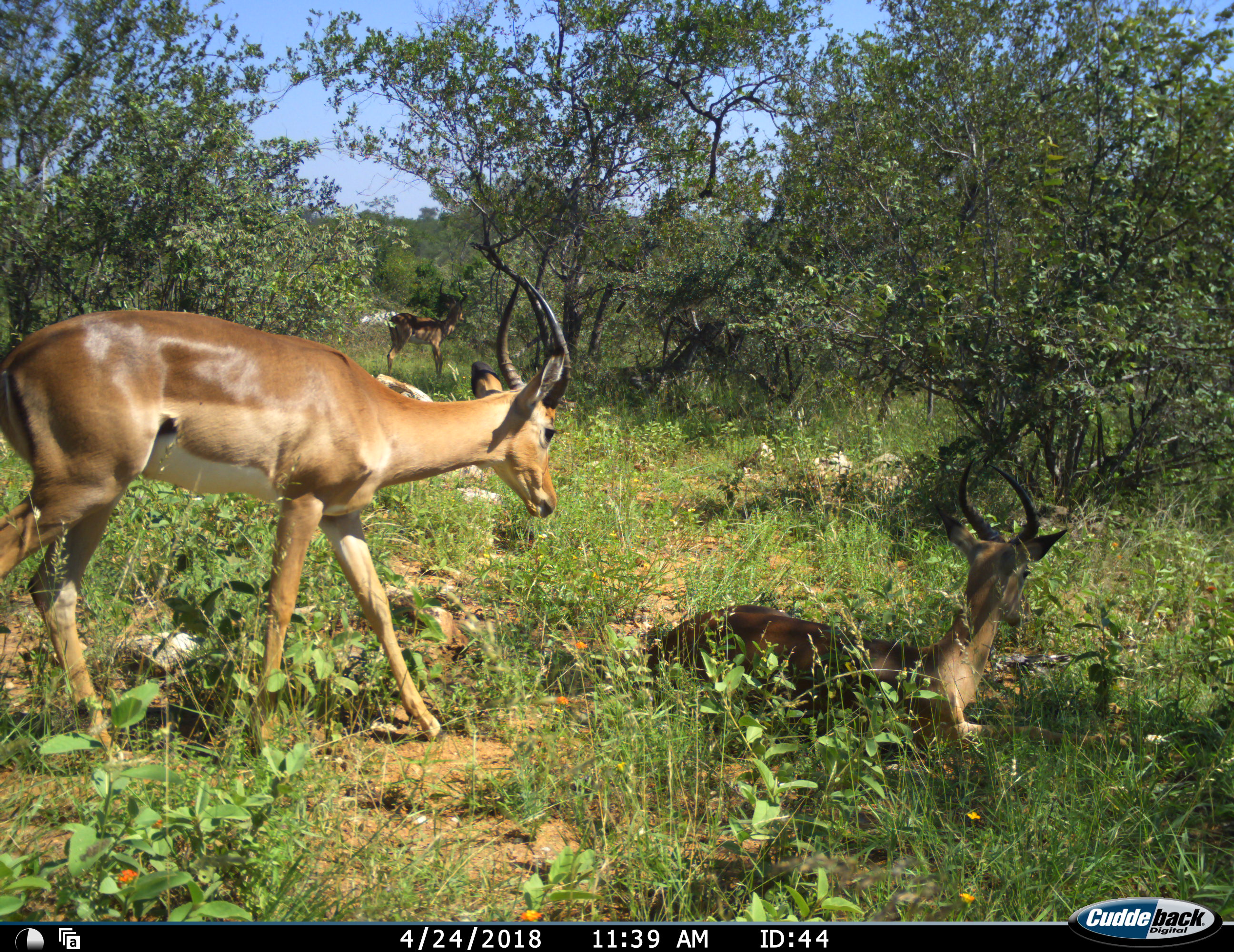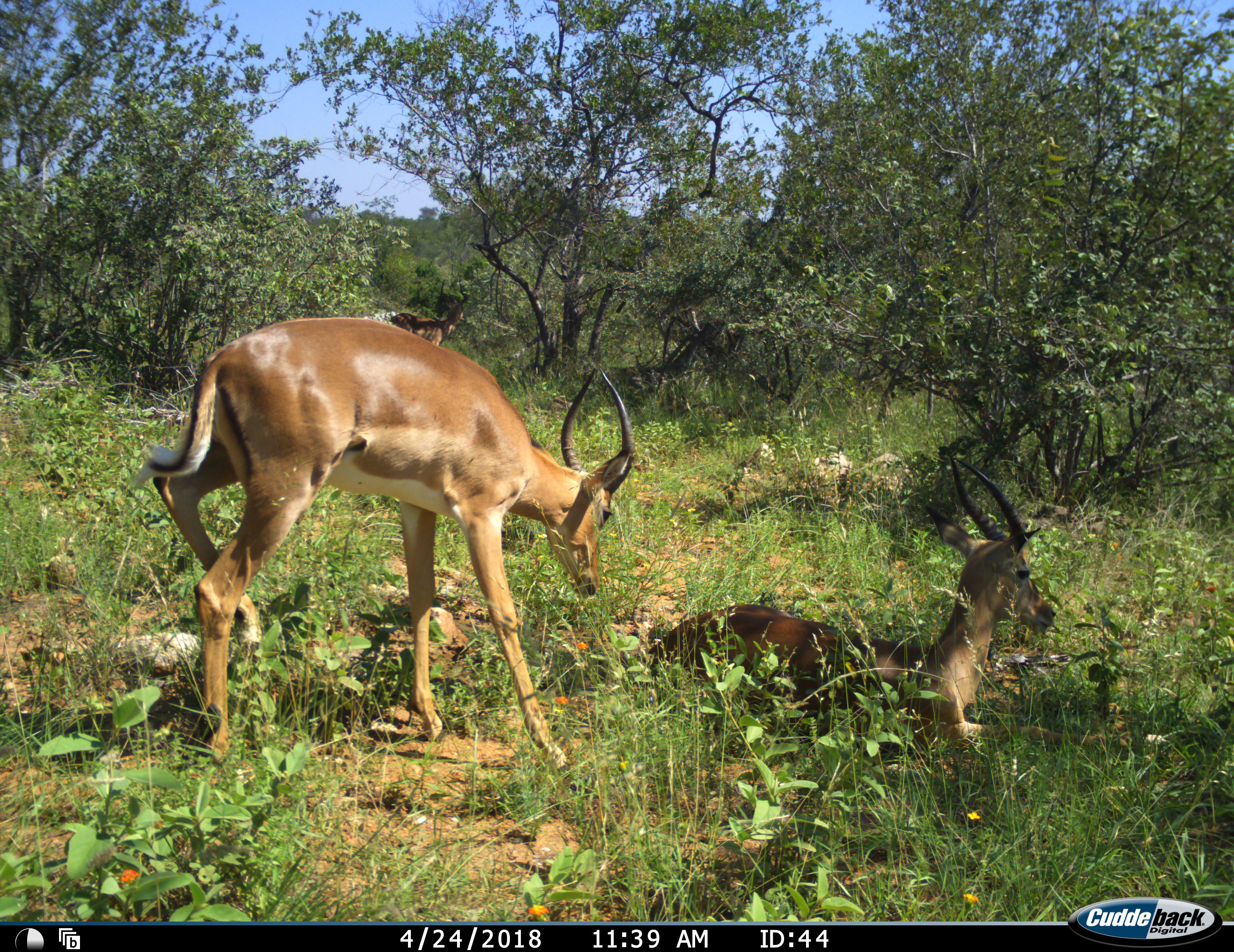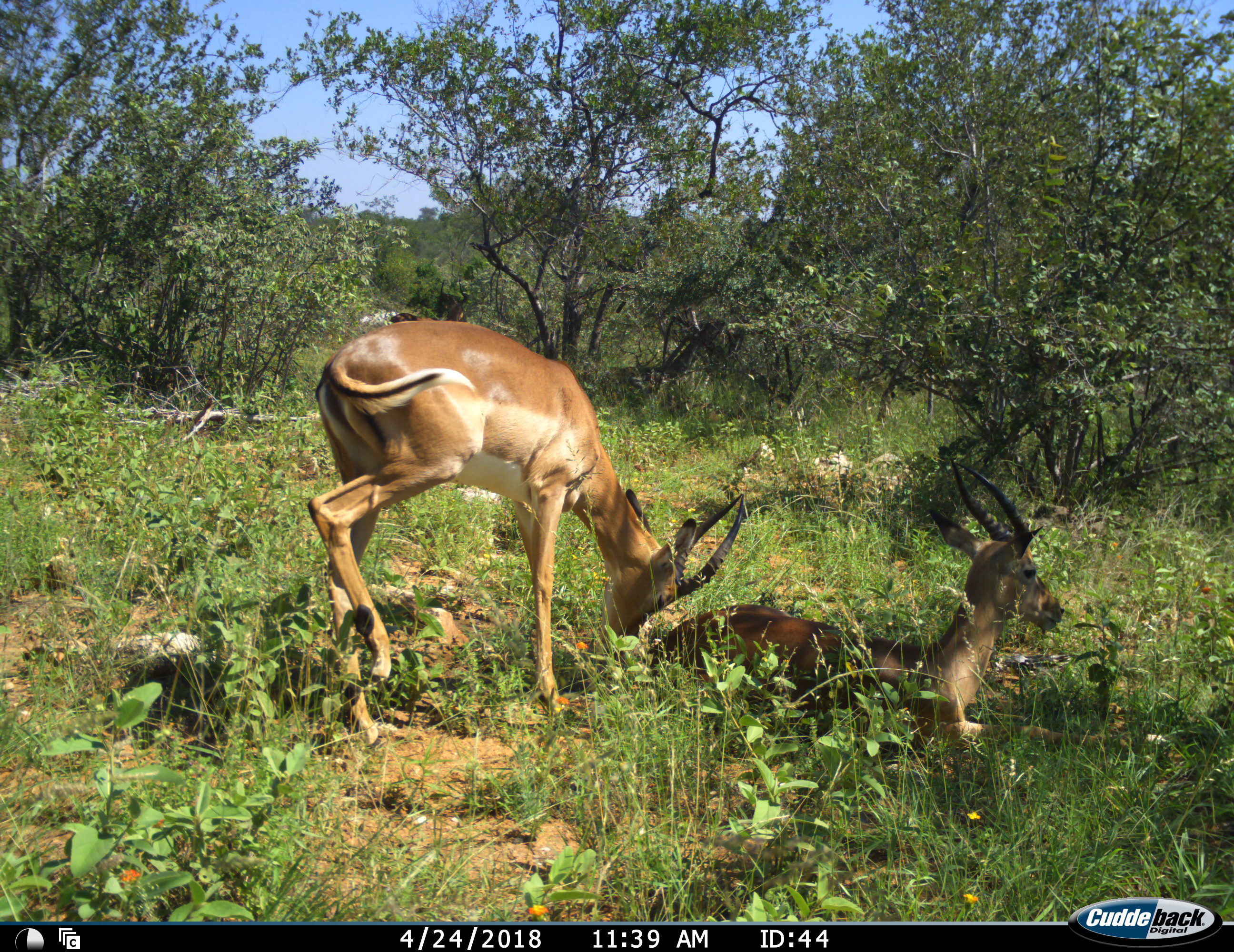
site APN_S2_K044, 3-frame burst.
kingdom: Animalia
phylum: Chordata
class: Mammalia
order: Artiodactyla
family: Bovidae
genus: Aepyceros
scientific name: Aepyceros melampus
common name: impala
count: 3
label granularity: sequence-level